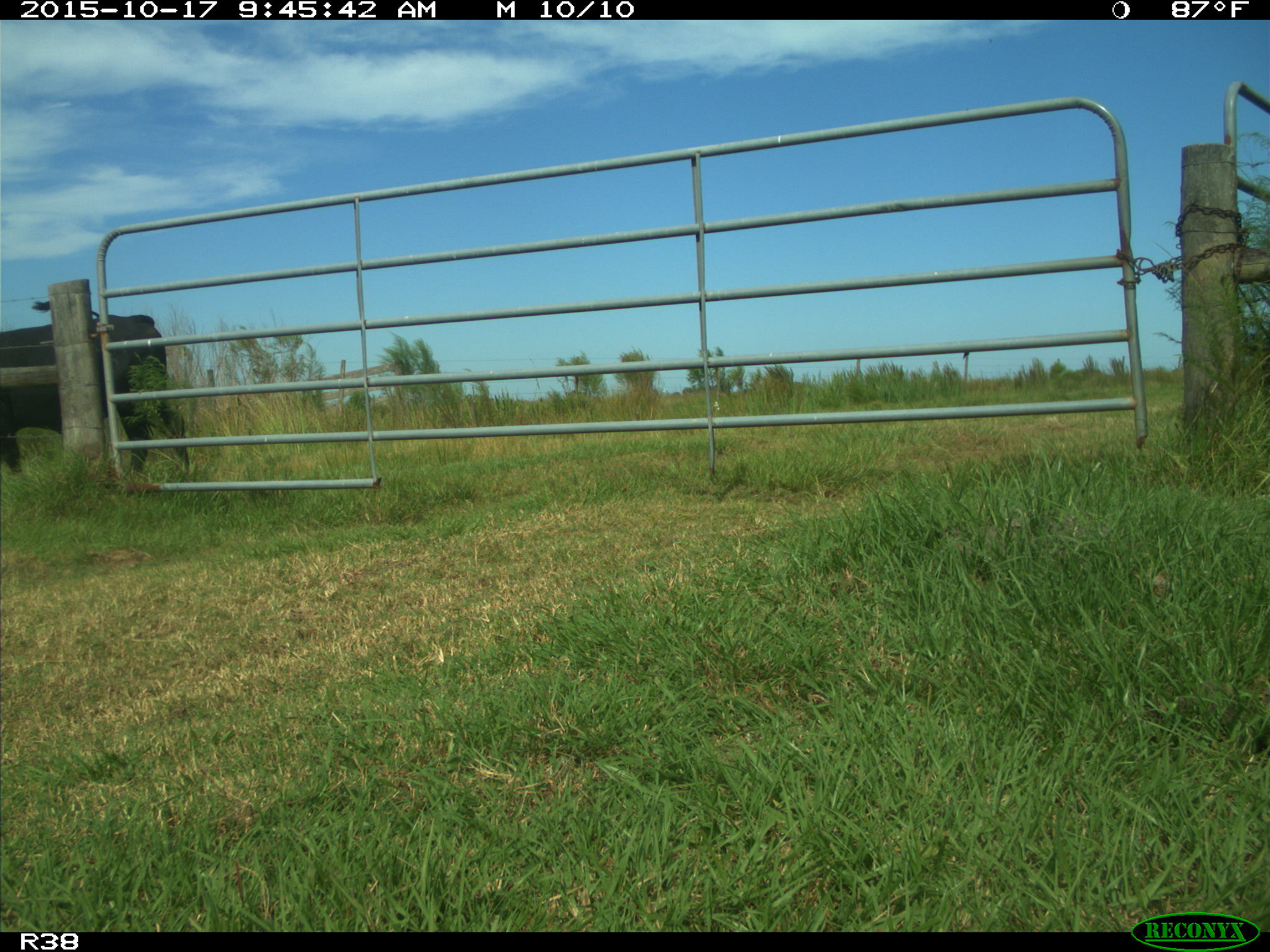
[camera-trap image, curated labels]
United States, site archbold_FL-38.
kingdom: Animalia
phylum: Chordata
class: Mammalia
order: Artiodactyla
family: Bovidae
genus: Bos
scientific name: Bos taurus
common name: domestic cow